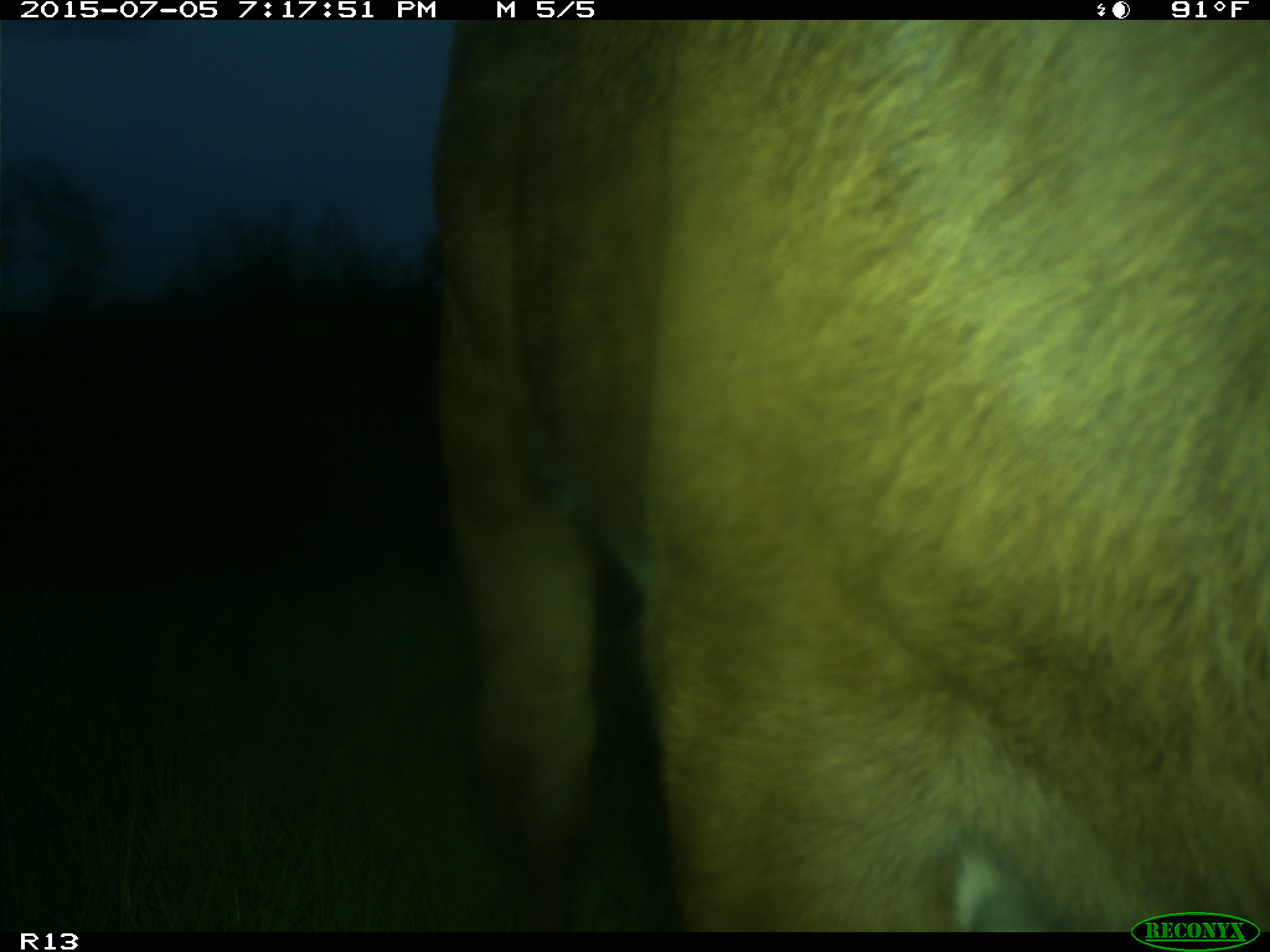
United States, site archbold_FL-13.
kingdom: Animalia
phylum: Chordata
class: Mammalia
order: Artiodactyla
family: Bovidae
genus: Bos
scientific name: Bos taurus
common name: domestic cow